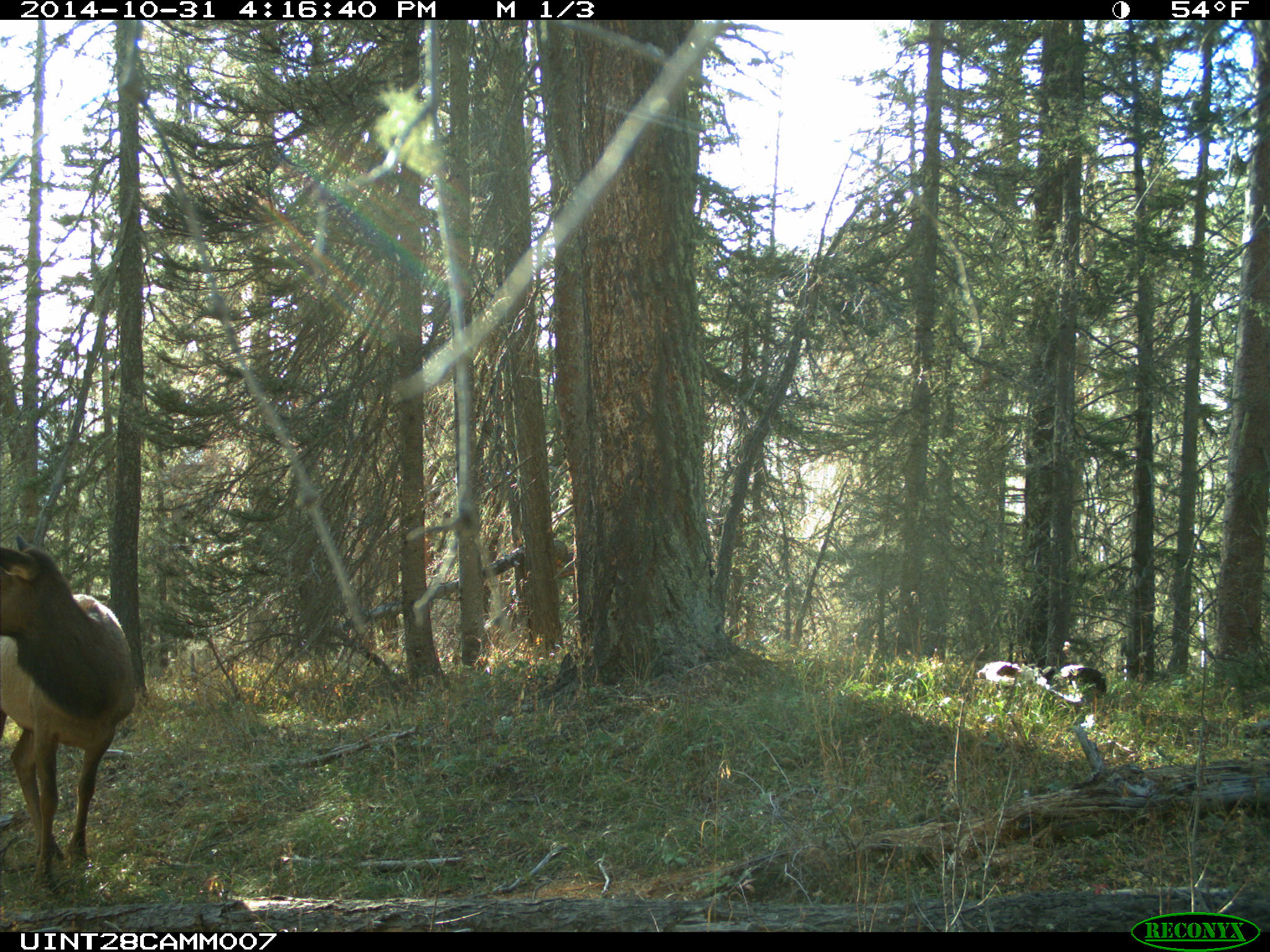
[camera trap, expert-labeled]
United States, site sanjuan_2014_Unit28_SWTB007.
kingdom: Animalia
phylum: Chordata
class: Mammalia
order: Artiodactyla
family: Cervidae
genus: Cervus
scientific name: Cervus elaphus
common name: red deer